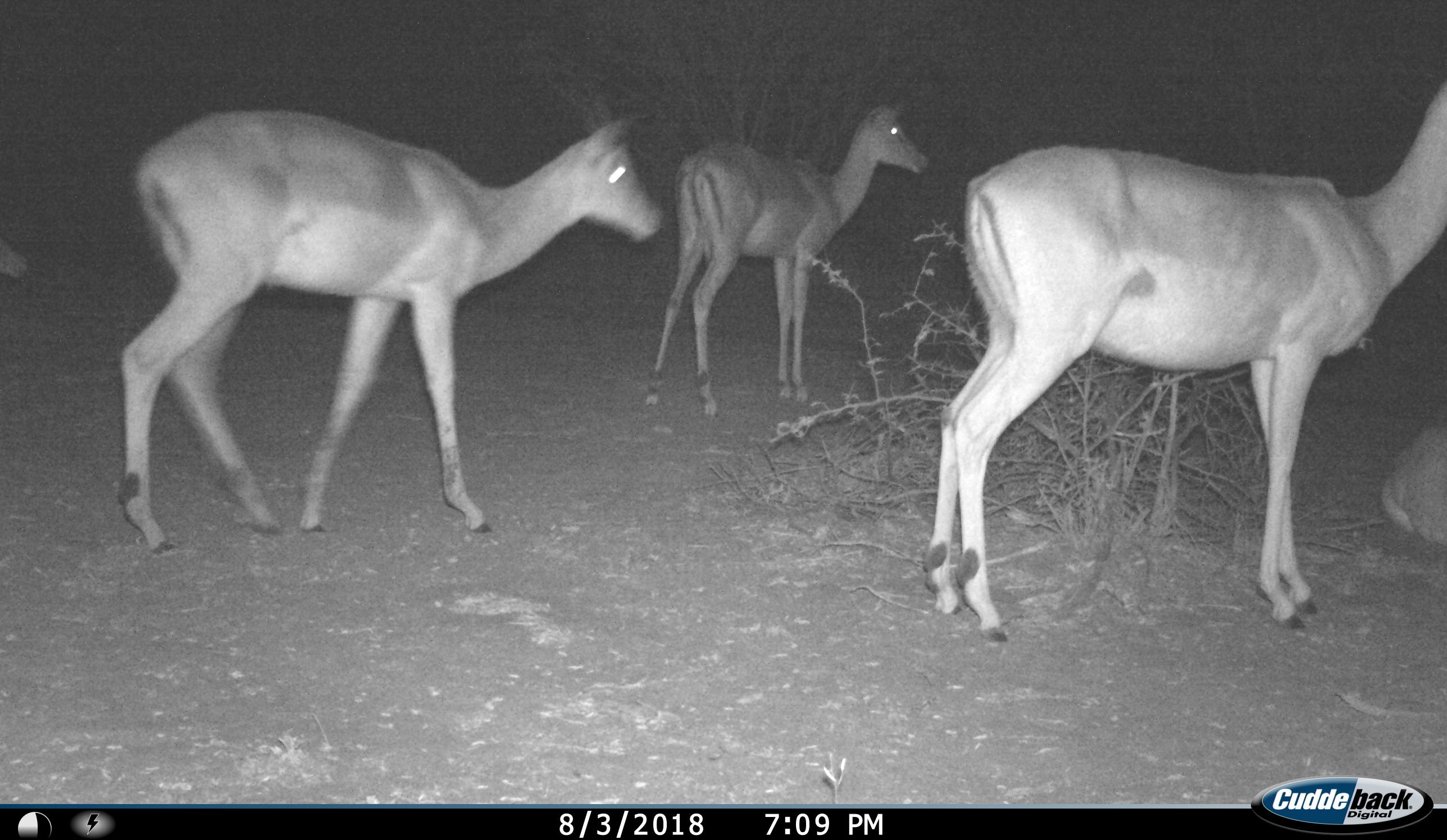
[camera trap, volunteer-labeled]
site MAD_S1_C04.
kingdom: Animalia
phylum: Chordata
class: Mammalia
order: Artiodactyla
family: Bovidae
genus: Aepyceros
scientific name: Aepyceros melampus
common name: impala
Impala (Aepyceros melampus), count 4. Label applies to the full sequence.